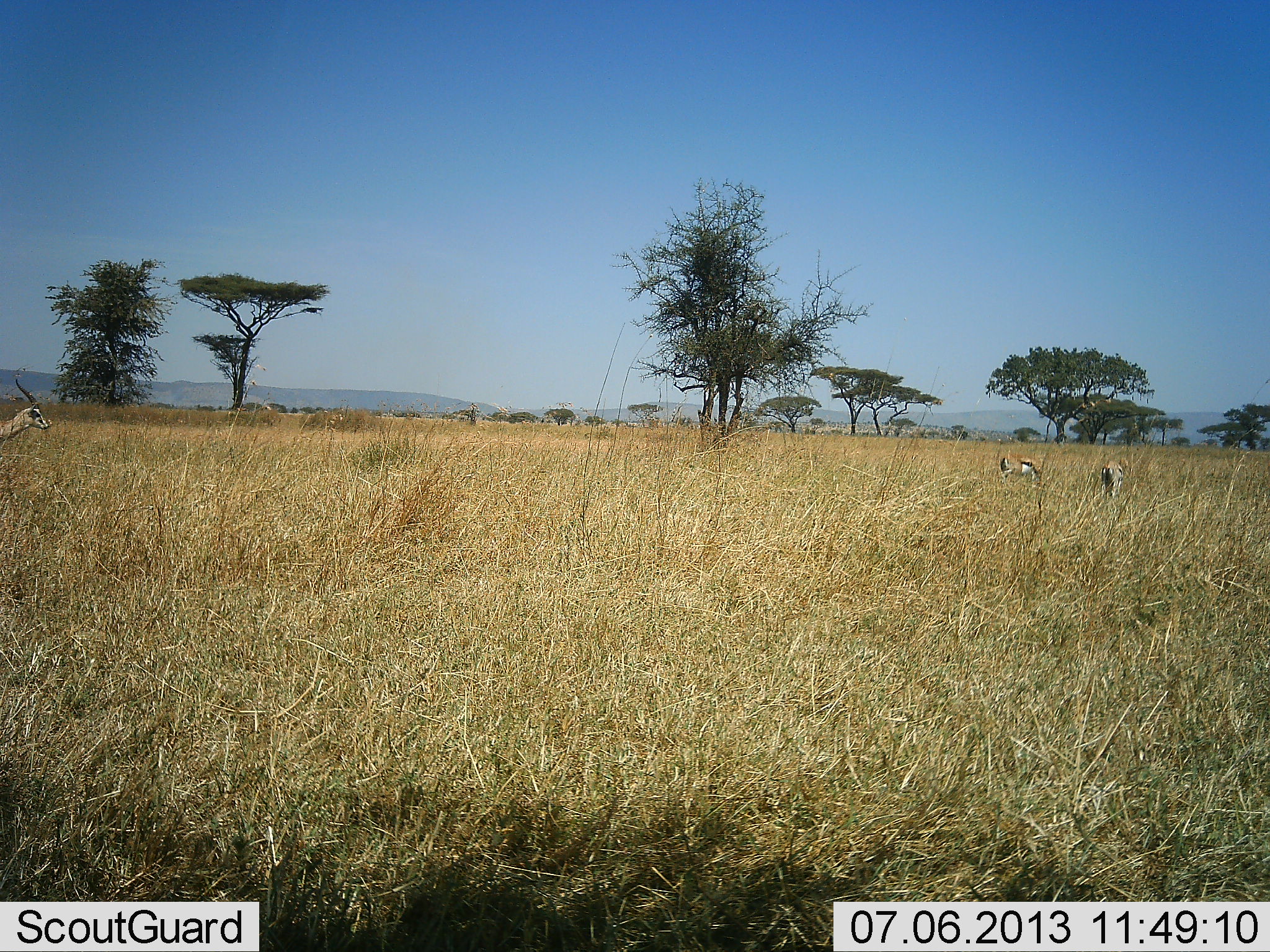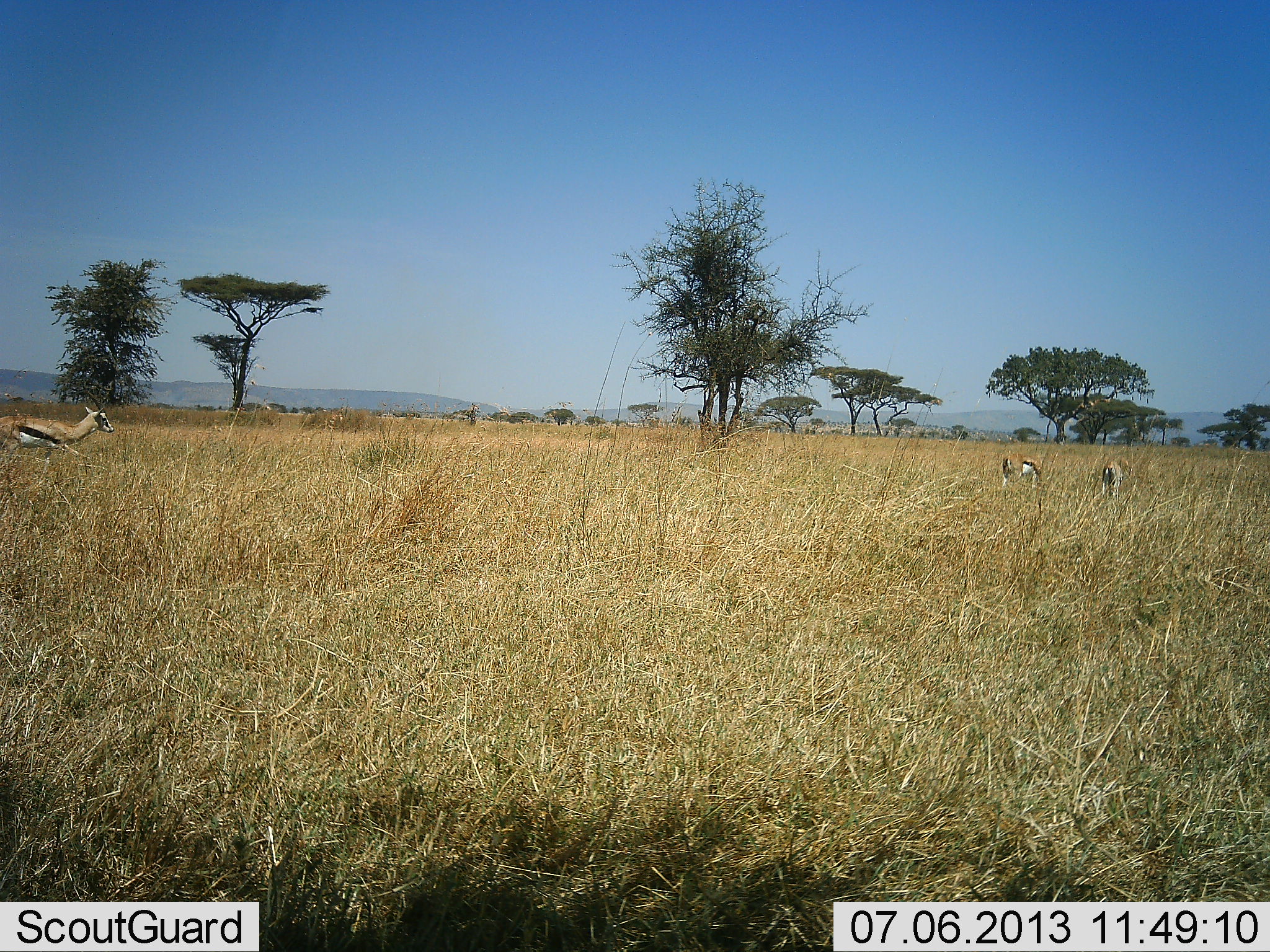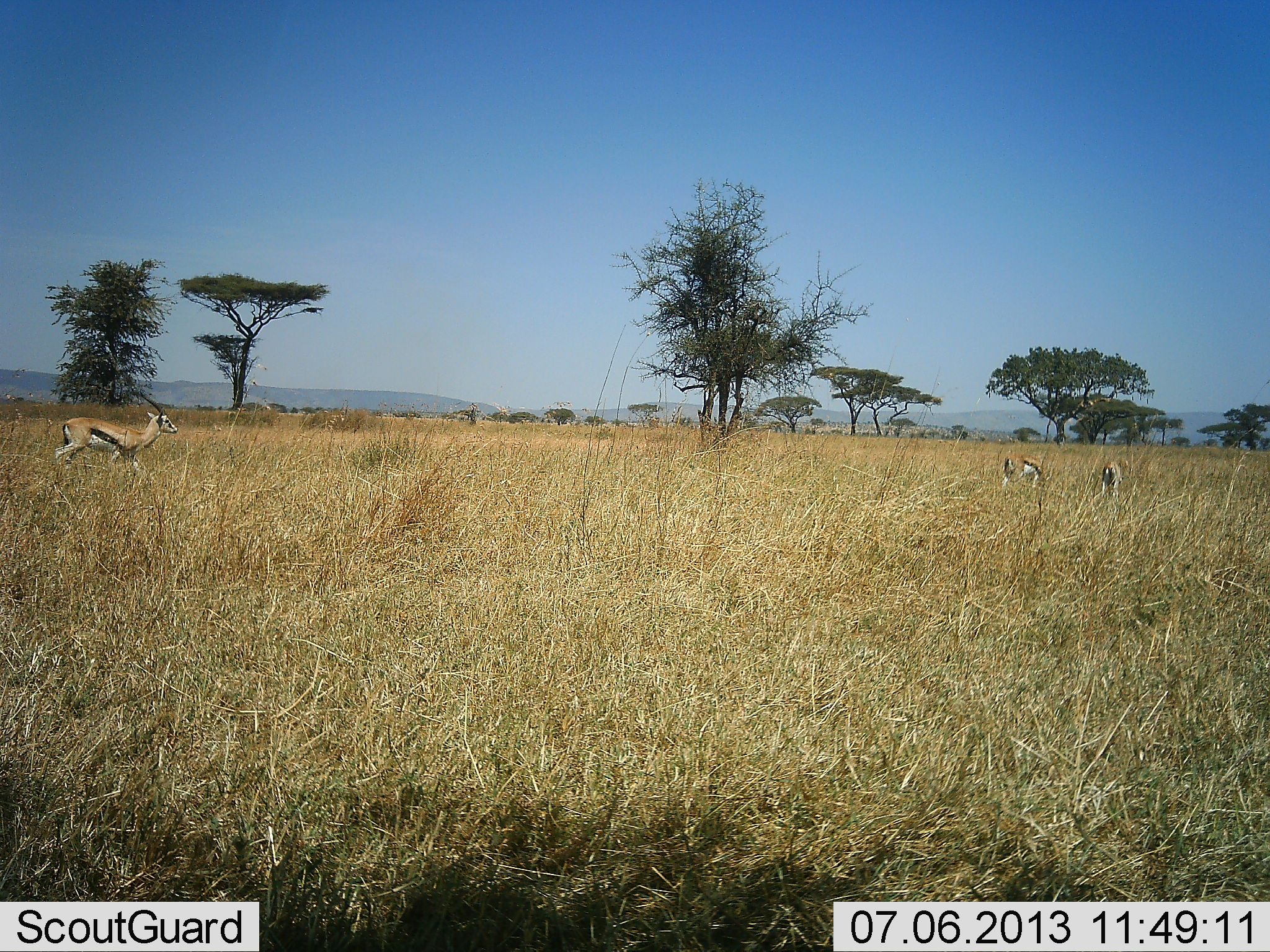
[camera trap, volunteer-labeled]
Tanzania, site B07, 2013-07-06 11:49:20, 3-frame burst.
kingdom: Animalia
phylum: Chordata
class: Mammalia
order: Artiodactyla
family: Bovidae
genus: Eudorcas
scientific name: Eudorcas thomsonii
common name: thomson's gazelle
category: gazellethomsons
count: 3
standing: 60%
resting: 0%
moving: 80%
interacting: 0%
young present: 0%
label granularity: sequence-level